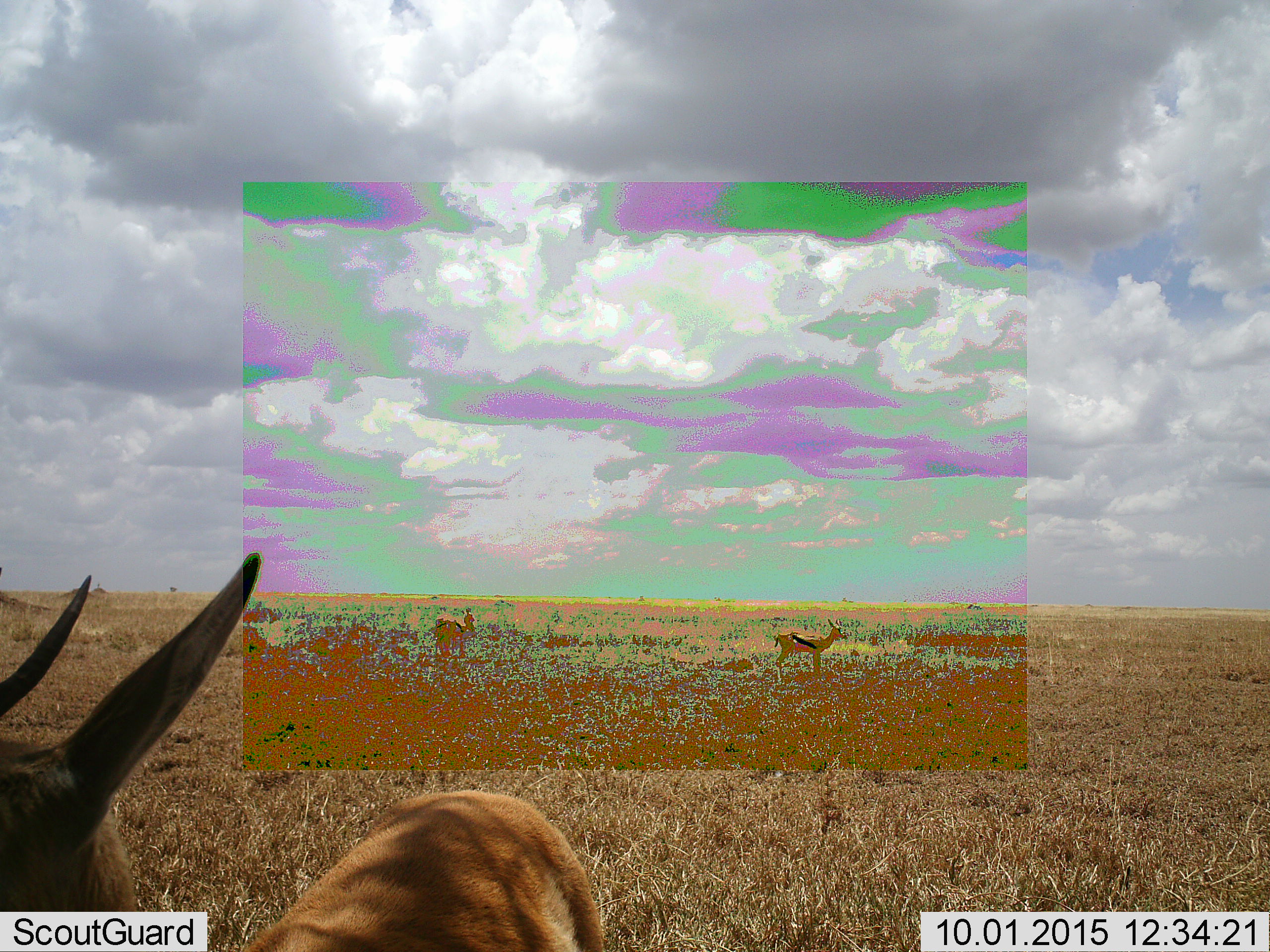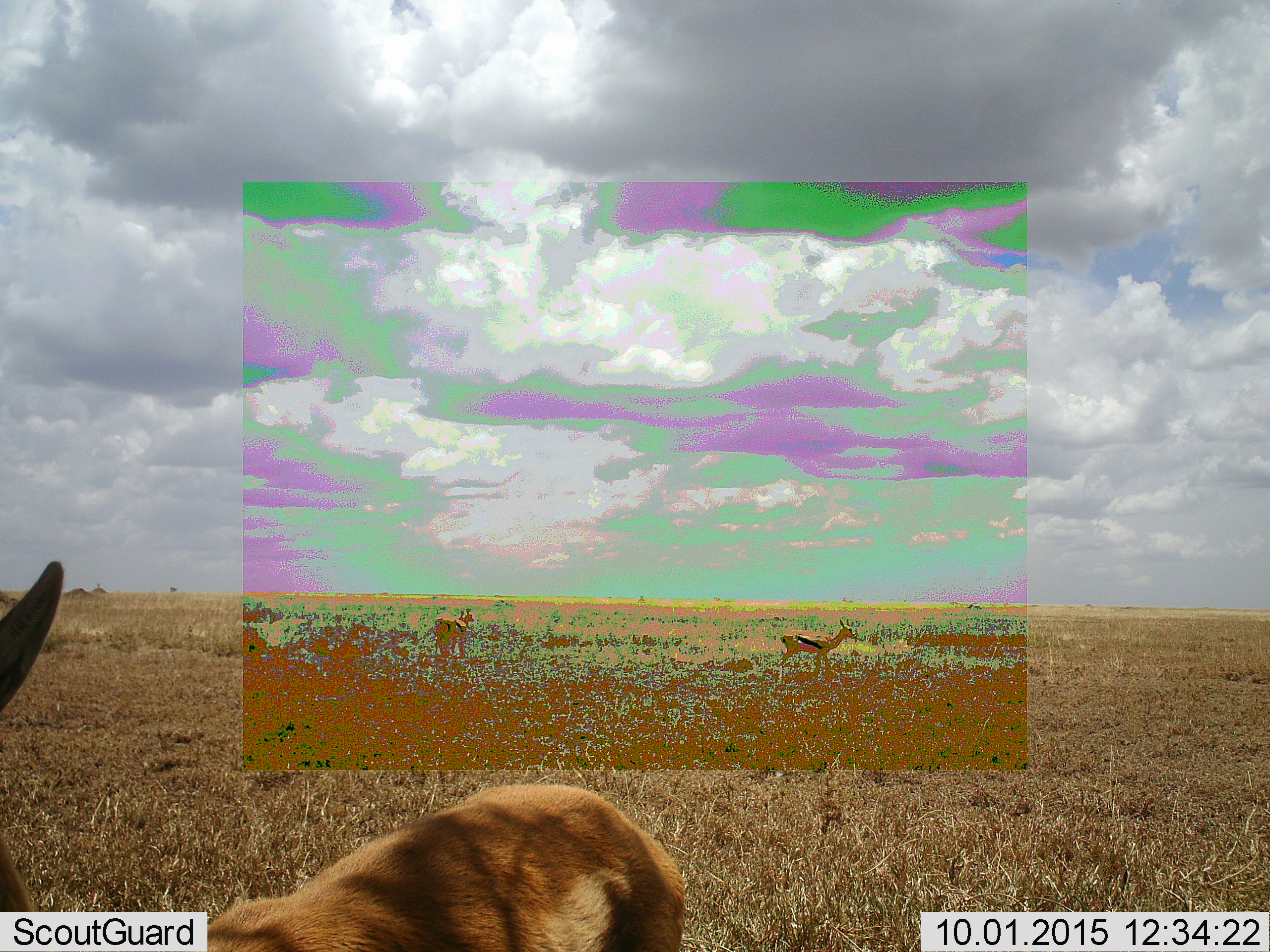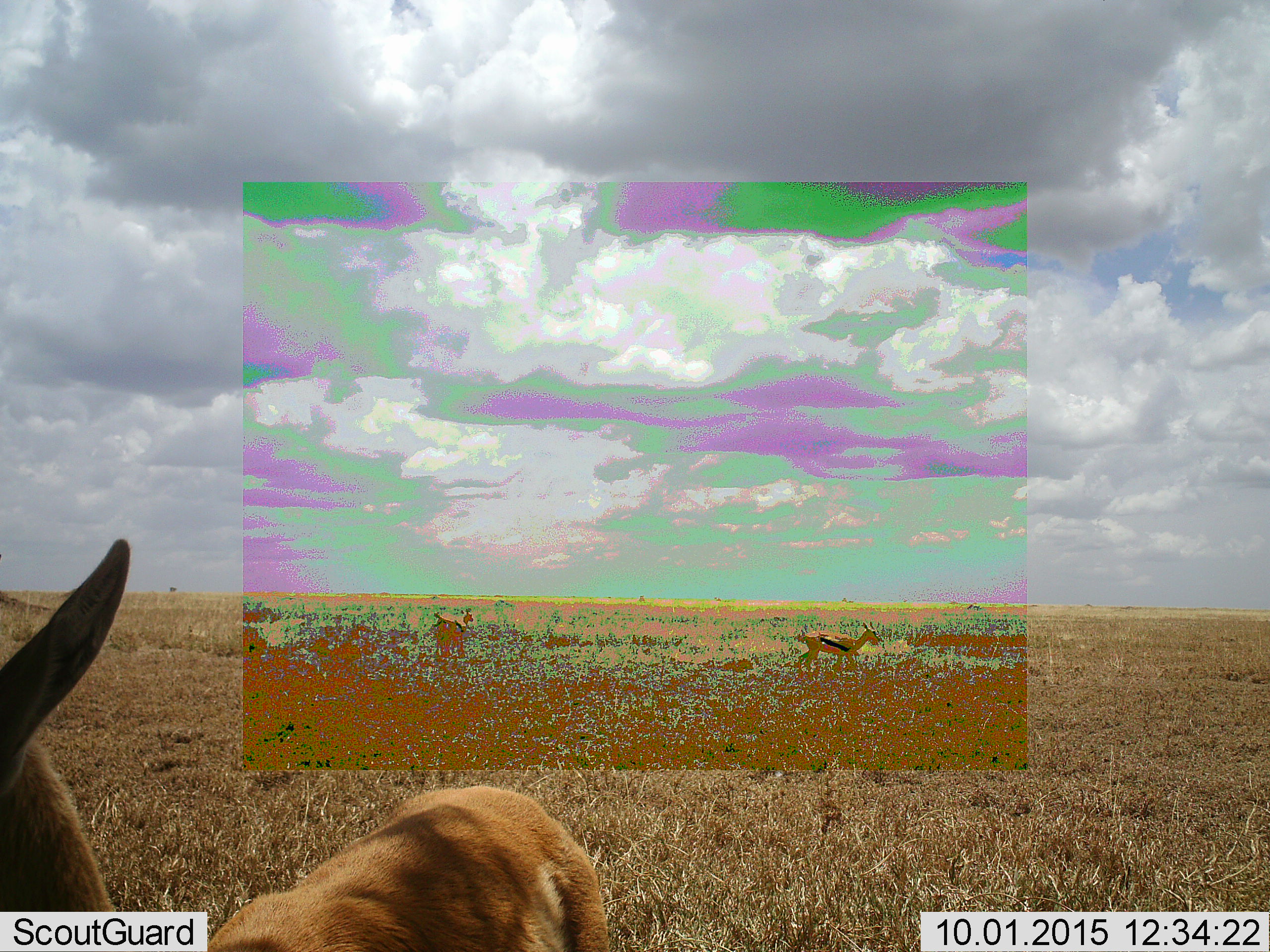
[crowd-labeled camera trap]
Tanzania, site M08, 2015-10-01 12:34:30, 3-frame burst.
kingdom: Animalia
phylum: Chordata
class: Mammalia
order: Artiodactyla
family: Bovidae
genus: Eudorcas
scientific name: Eudorcas thomsonii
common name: thomson's gazelle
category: gazellethomsons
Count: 3.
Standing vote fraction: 90%.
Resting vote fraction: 10%.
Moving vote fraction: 50%.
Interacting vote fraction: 10%.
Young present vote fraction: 10%.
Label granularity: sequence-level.